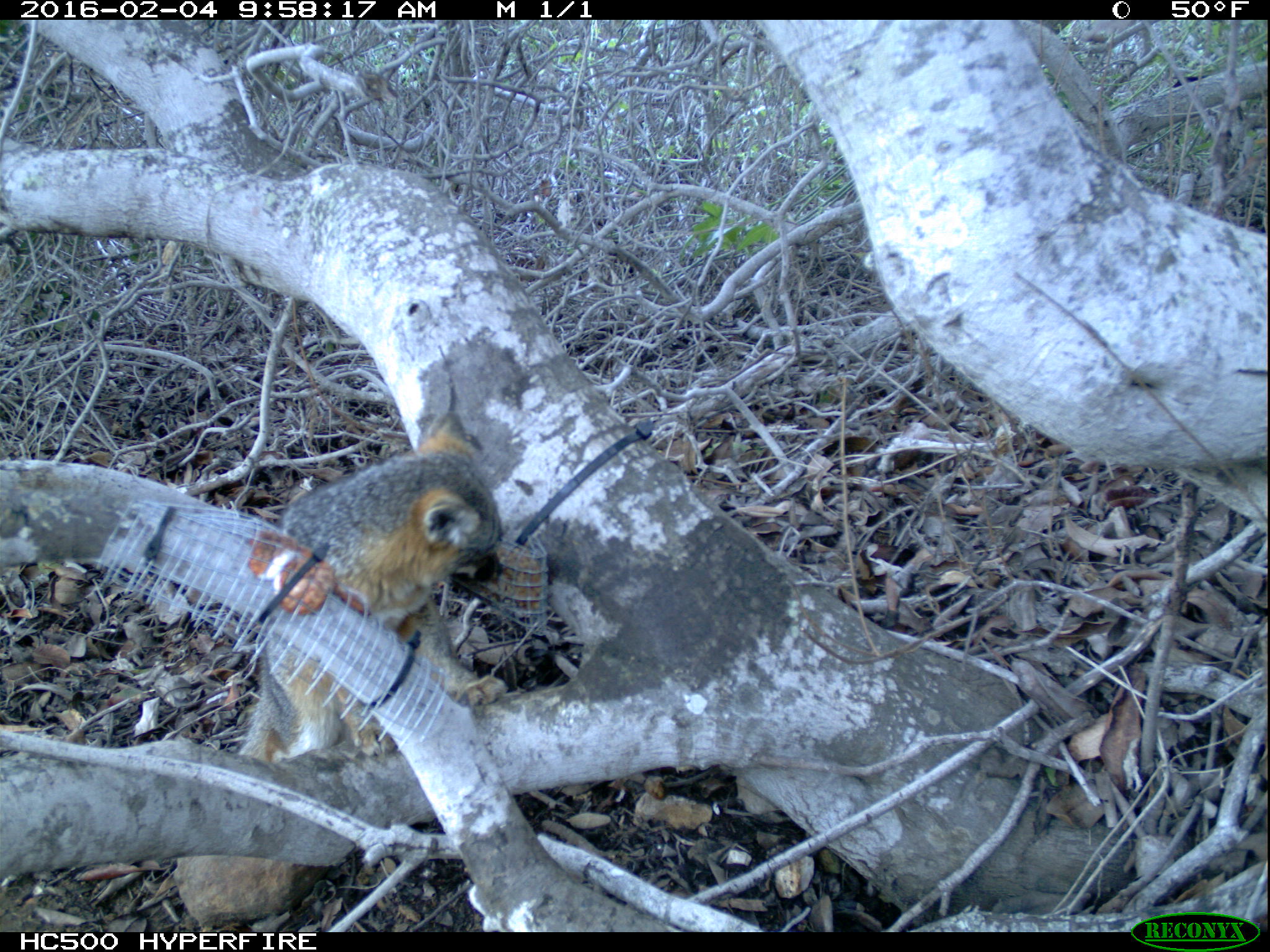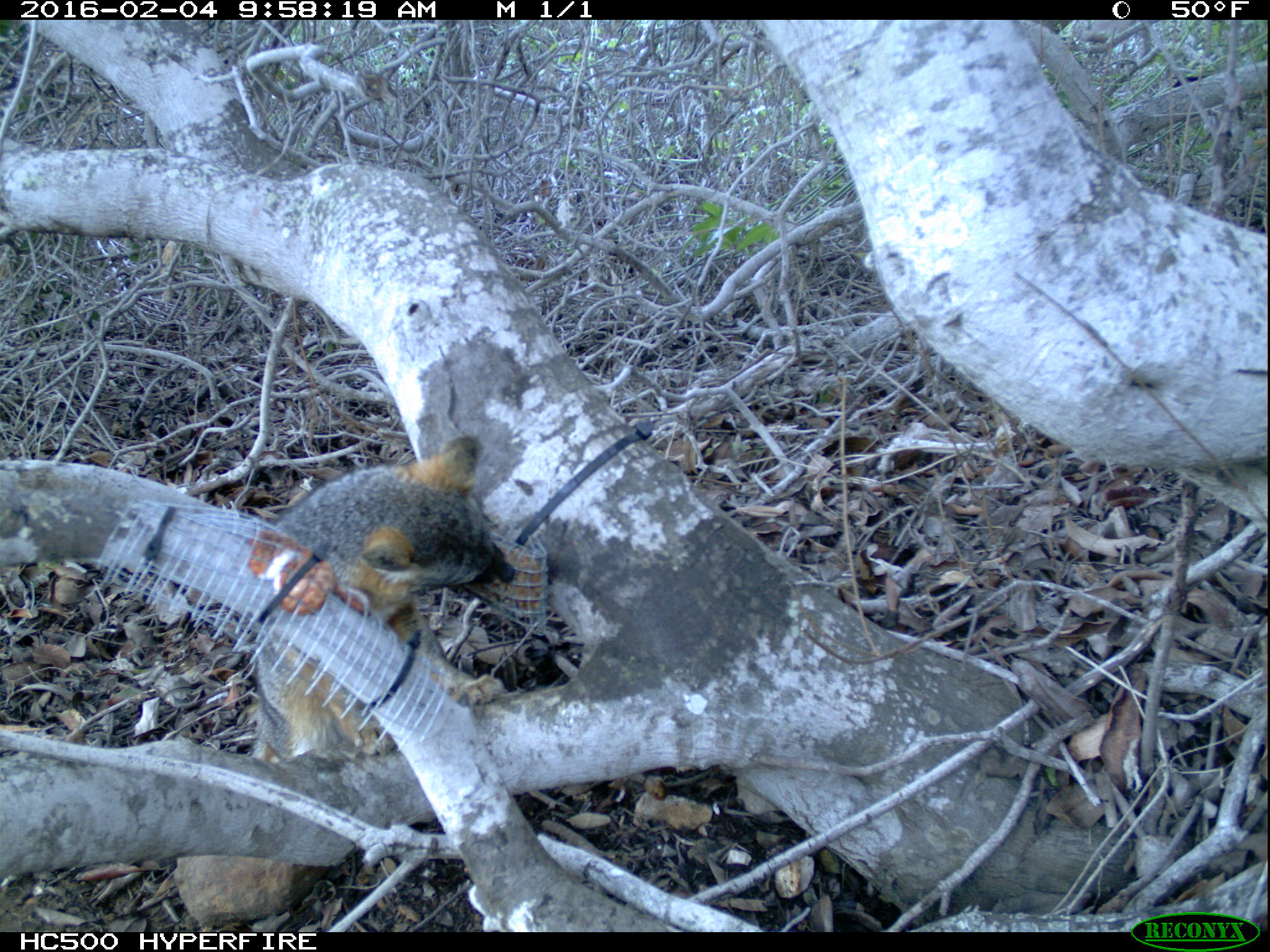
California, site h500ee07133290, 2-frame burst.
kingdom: Animalia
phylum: Chordata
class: Aves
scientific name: Aves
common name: bird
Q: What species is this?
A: Bird (Aves).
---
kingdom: Animalia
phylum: Chordata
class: Mammalia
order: Carnivora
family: Canidae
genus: Urocyon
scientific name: Urocyon littoralis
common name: island fox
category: fox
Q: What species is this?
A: Fox (island fox) (Urocyon littoralis).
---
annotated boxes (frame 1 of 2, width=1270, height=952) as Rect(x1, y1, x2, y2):
bird: Rect(236, 409, 504, 760)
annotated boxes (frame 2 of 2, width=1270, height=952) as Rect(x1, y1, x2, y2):
fox: Rect(246, 434, 514, 760)